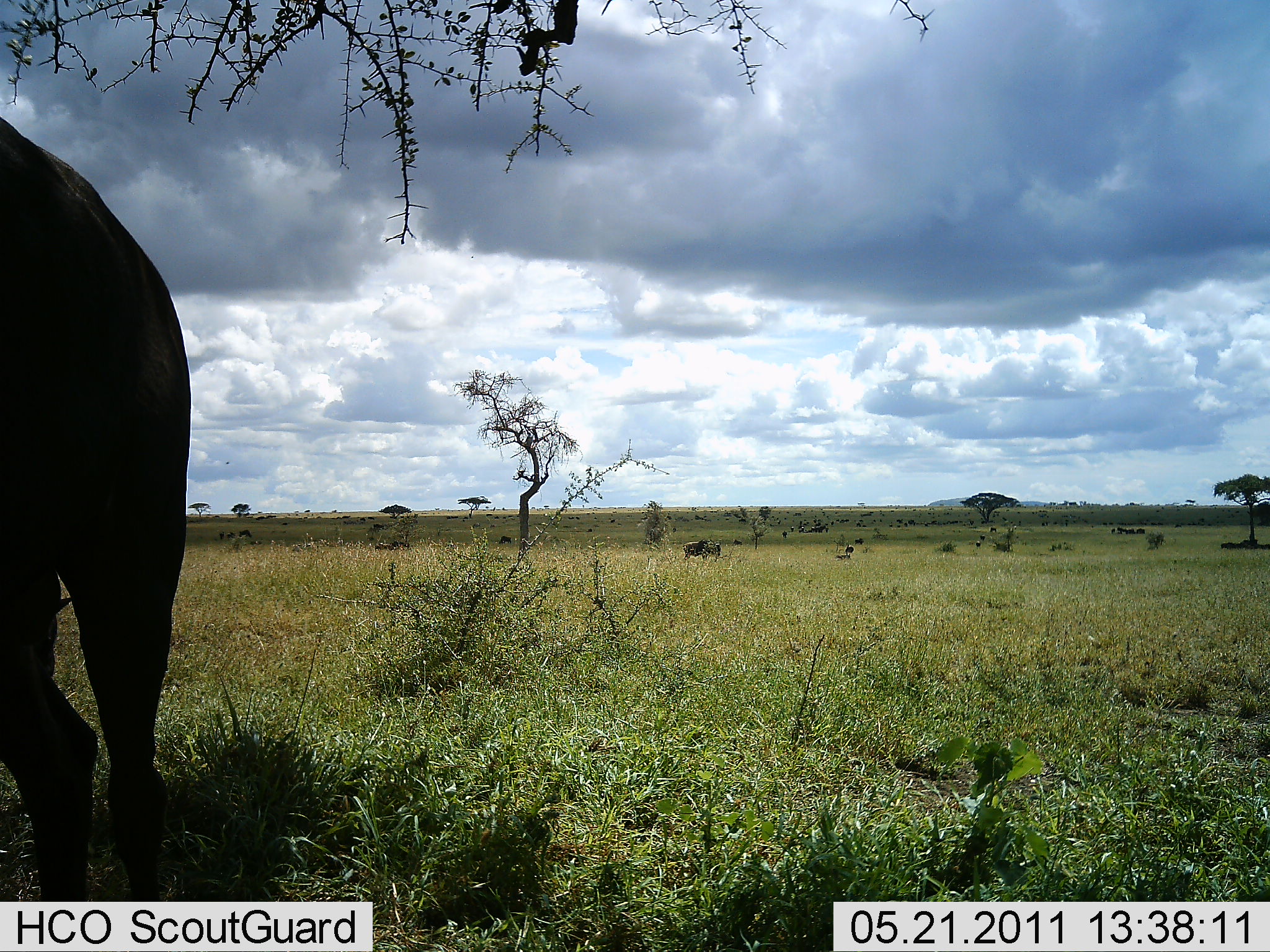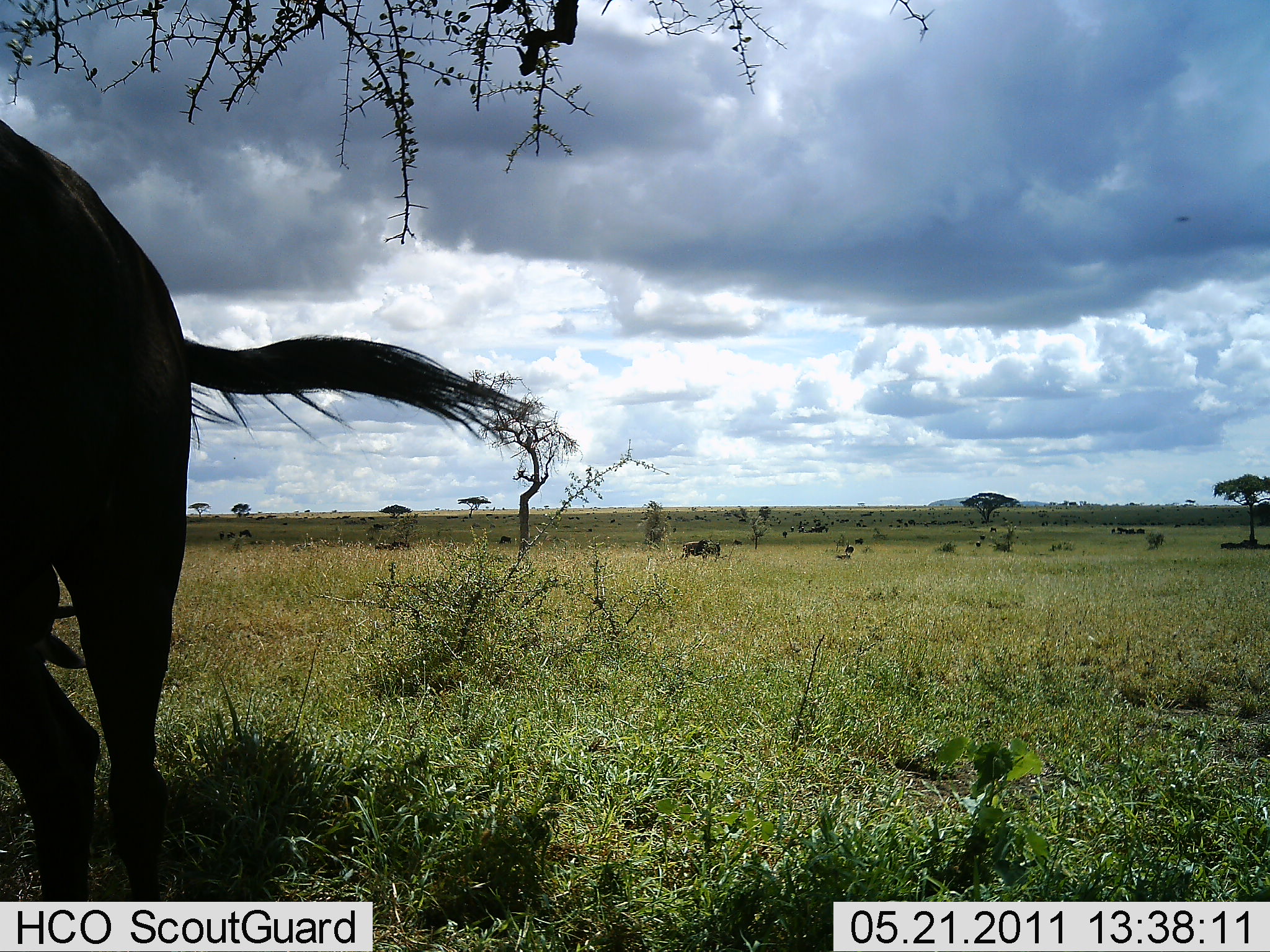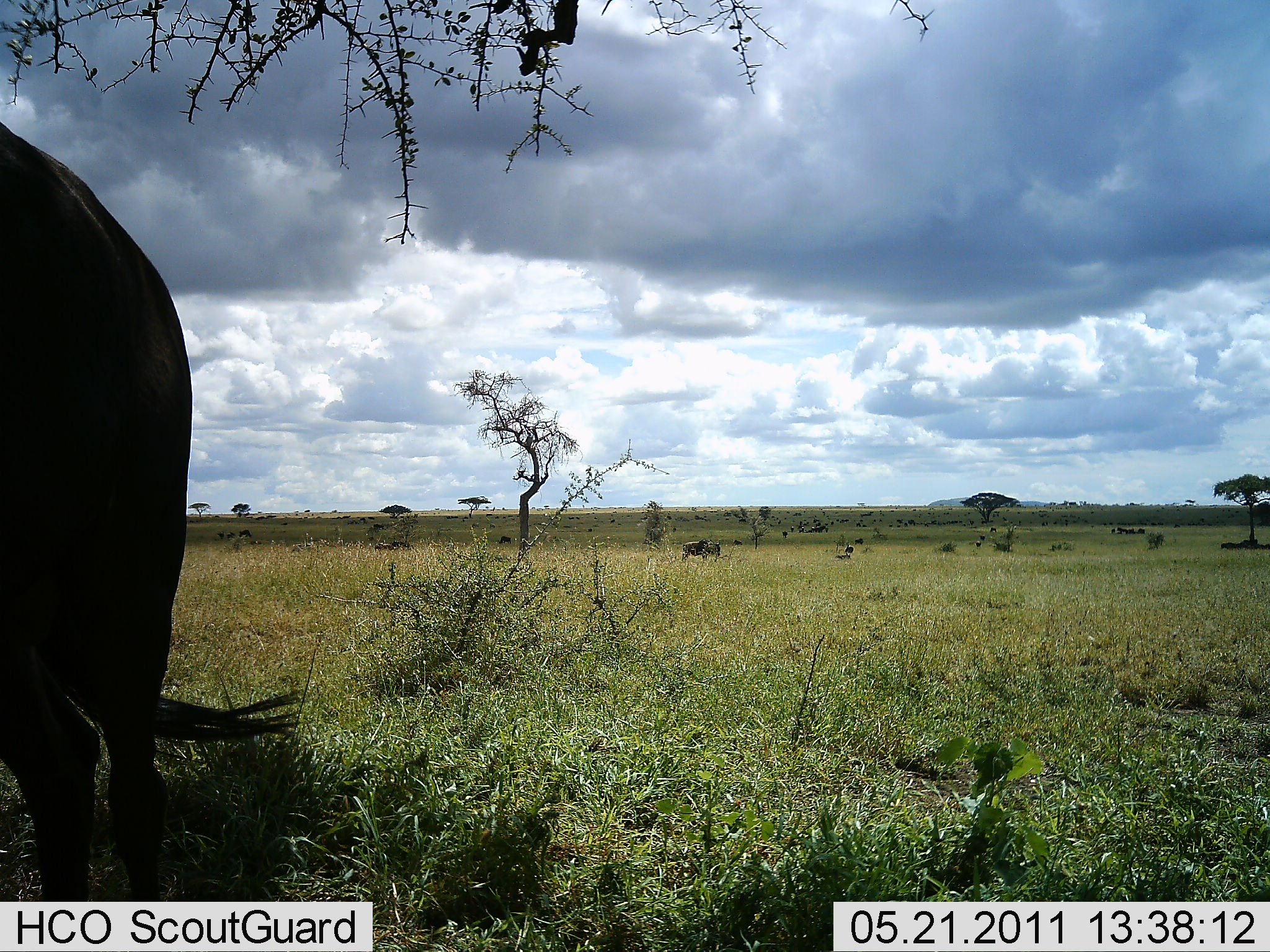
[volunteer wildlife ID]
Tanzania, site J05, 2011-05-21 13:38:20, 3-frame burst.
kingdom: Animalia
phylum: Chordata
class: Mammalia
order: Artiodactyla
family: Bovidae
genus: Connochaetes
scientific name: Connochaetes taurinus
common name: blue wildebeest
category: wildebeest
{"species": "wildebeest (blue wildebeest) (Connochaetes taurinus)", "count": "2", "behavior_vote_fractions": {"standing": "82%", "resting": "9%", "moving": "9%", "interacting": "0%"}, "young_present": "0%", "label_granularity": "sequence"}